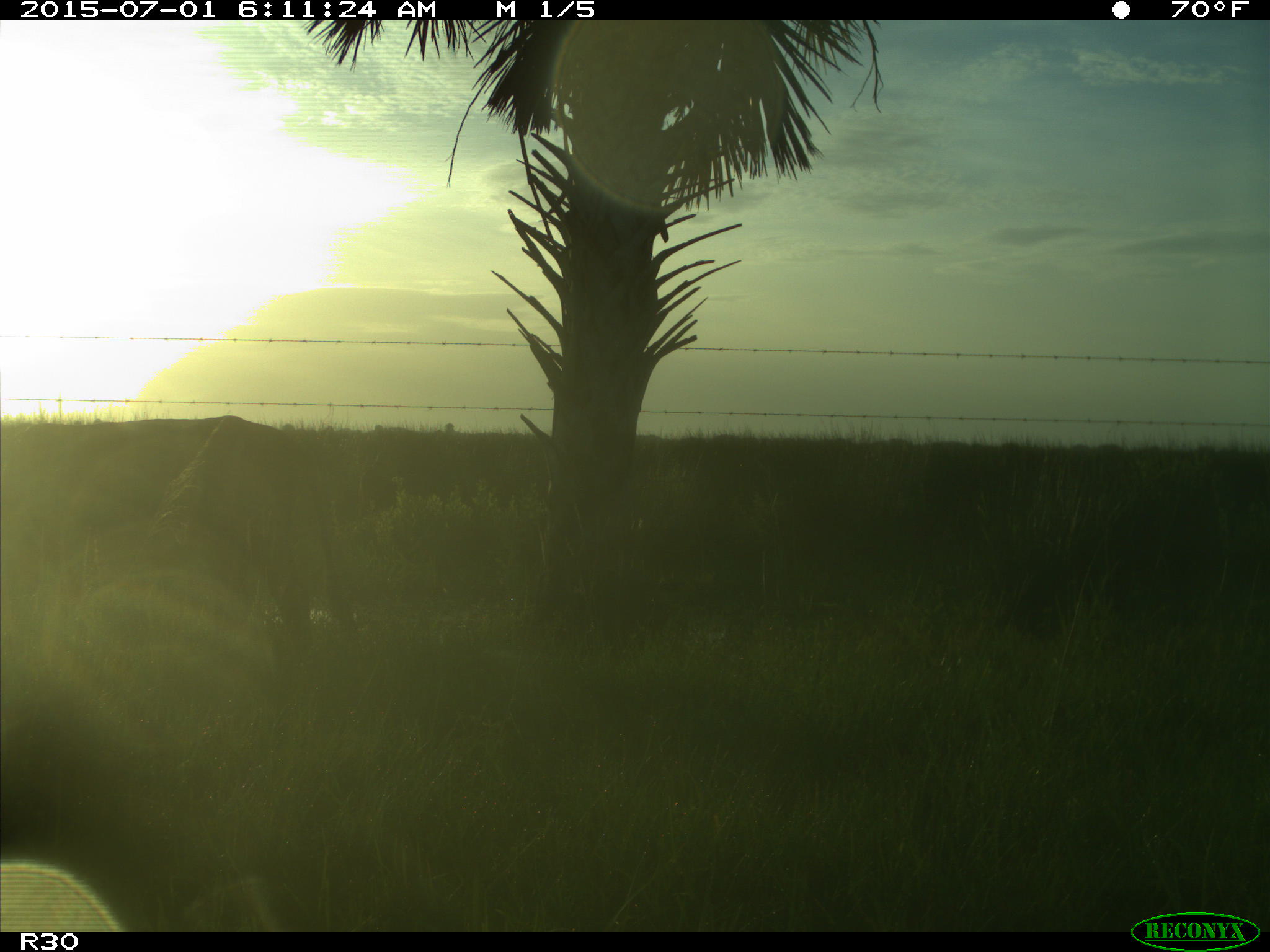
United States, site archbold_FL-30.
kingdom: Animalia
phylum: Chordata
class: Mammalia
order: Artiodactyla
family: Bovidae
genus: Bos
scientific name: Bos taurus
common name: domestic cow